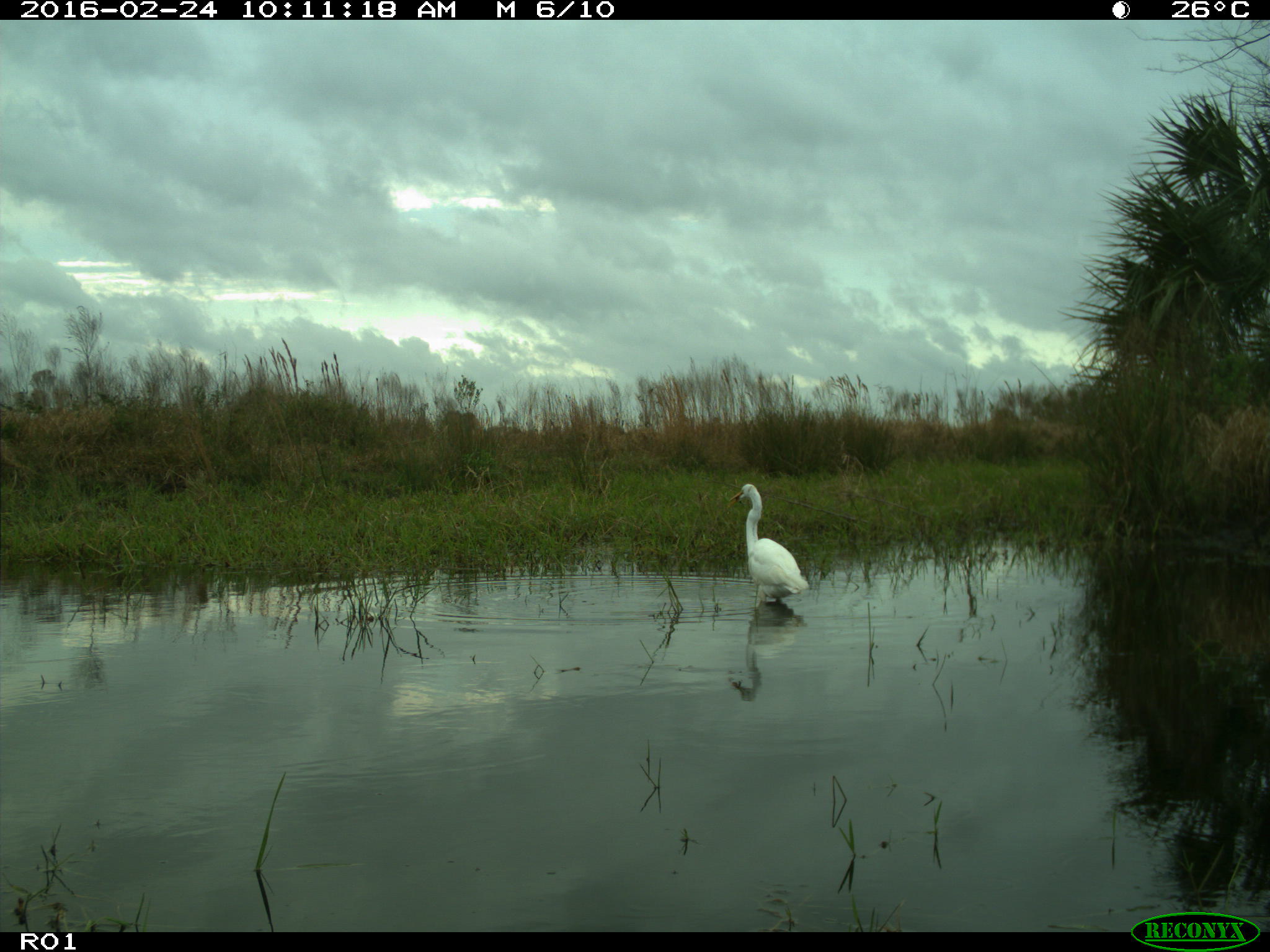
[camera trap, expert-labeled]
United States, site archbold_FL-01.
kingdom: Animalia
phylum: Chordata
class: Aves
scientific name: Aves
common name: birds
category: unidentified bird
Unidentified bird (birds) (Aves).